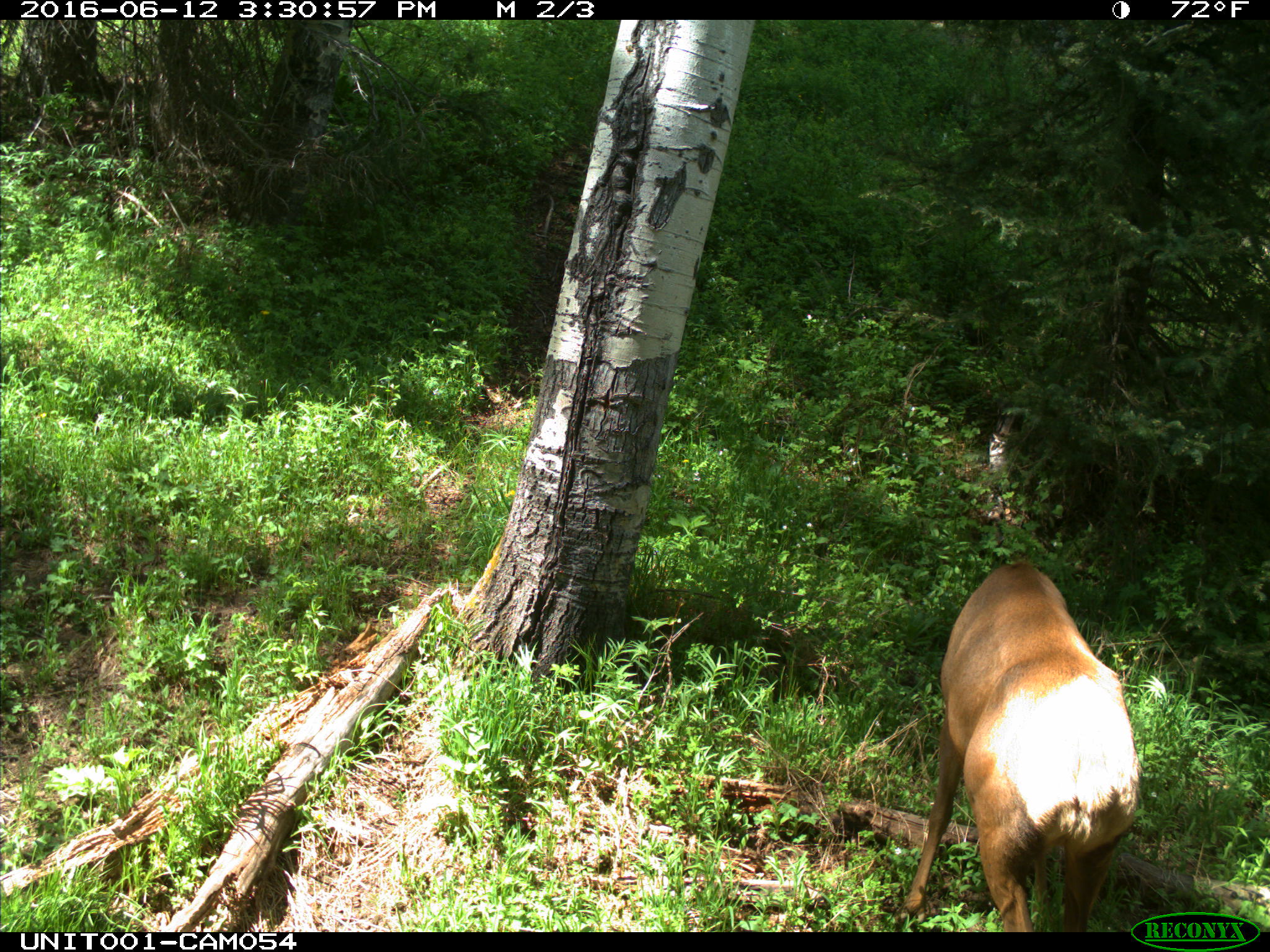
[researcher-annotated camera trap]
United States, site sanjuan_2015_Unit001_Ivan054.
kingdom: Animalia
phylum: Chordata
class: Mammalia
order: Artiodactyla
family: Cervidae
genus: Cervus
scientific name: Cervus elaphus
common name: red deer